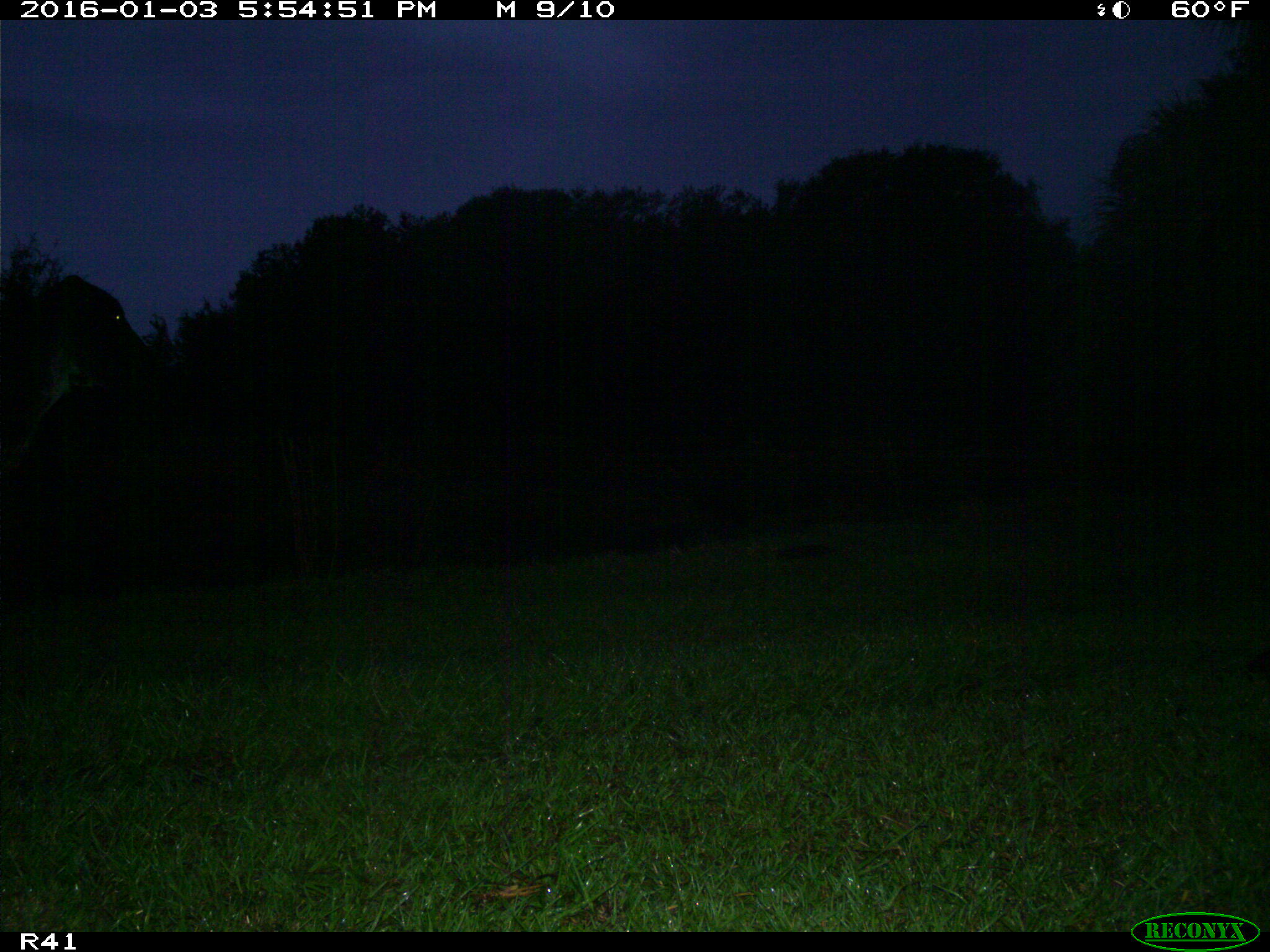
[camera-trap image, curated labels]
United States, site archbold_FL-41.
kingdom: Animalia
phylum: Chordata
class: Mammalia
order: Artiodactyla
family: Bovidae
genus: Bos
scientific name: Bos taurus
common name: domestic cow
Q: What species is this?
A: Bos taurus (domestic cow).